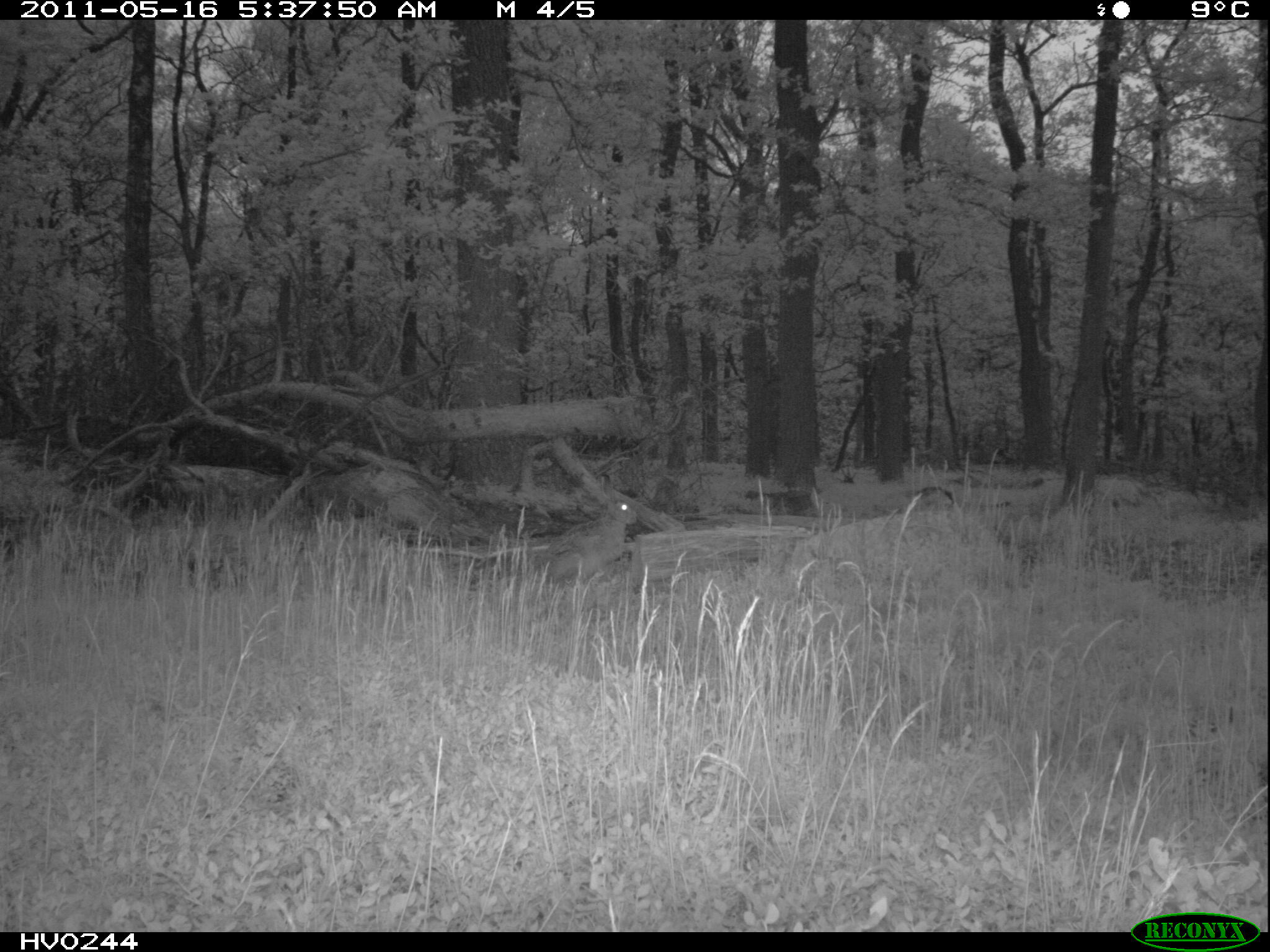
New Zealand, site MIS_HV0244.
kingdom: Animalia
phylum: Chordata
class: Mammalia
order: Lagomorpha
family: Leporidae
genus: Lepus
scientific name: Lepus europaeus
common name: brown hare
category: hare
Hare (brown hare) (Lepus europaeus).